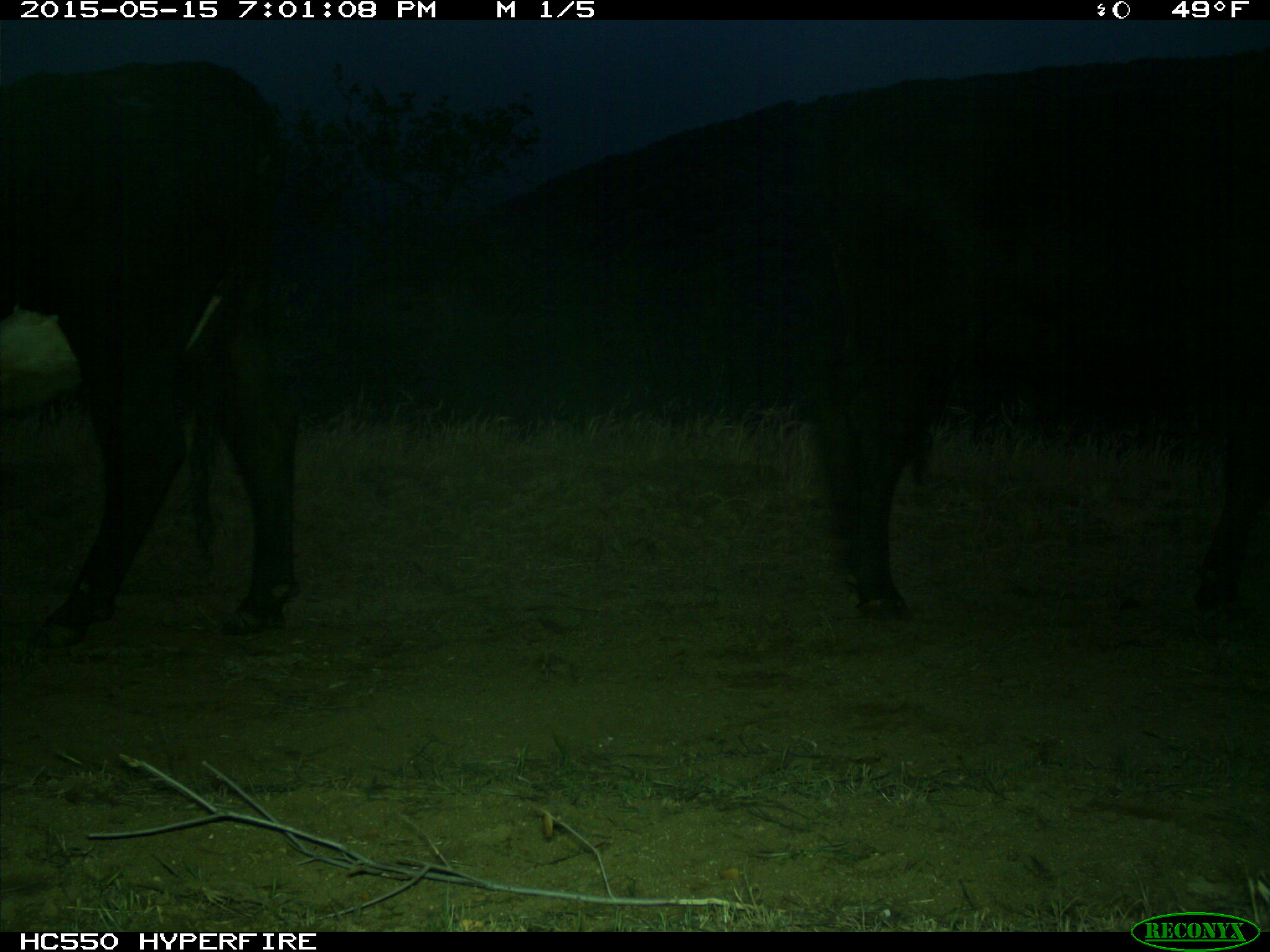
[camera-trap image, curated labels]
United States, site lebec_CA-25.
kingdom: Animalia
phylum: Chordata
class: Mammalia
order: Artiodactyla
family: Bovidae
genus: Bos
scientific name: Bos taurus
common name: domestic cow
Bos taurus (domestic cow).